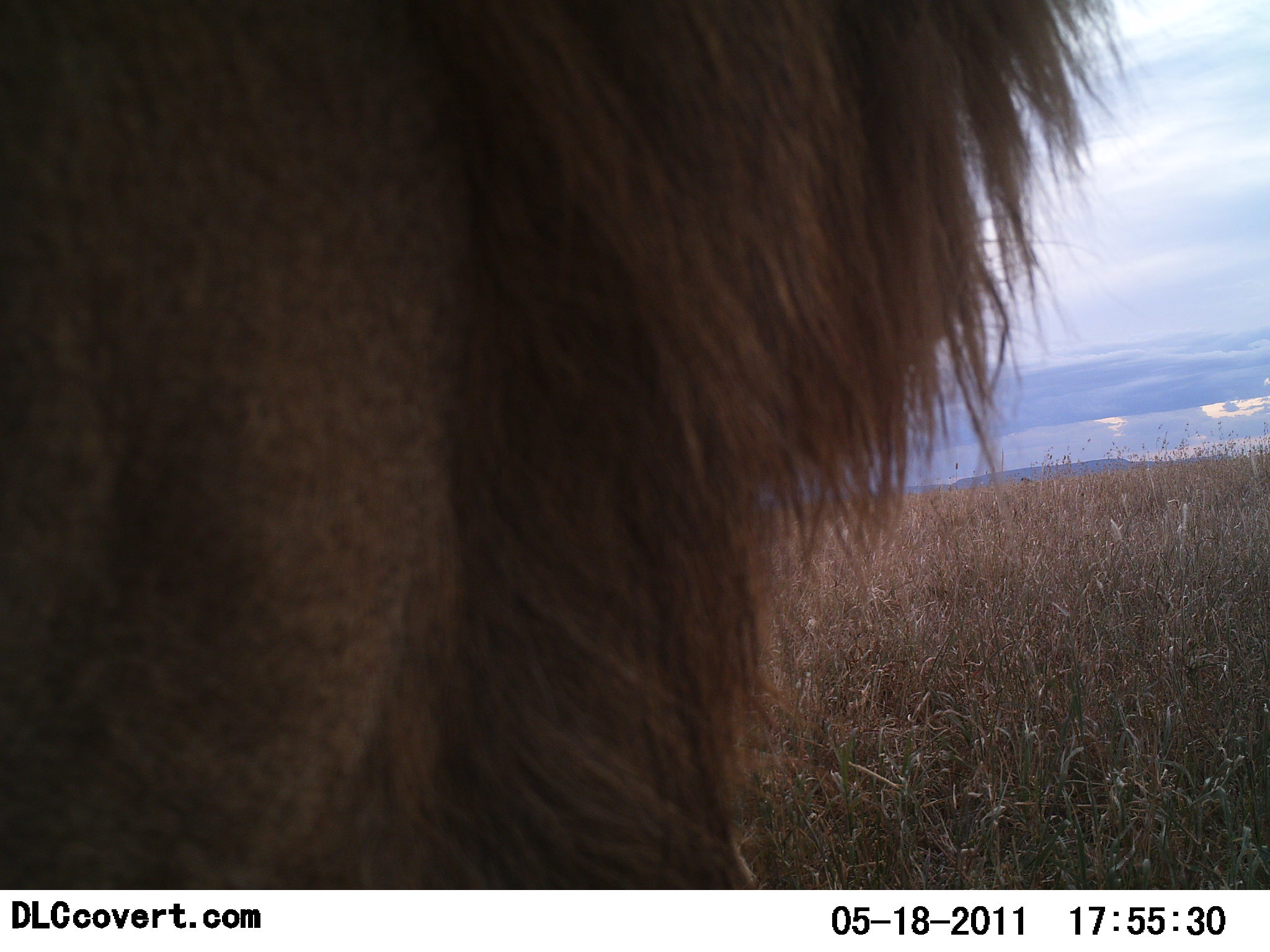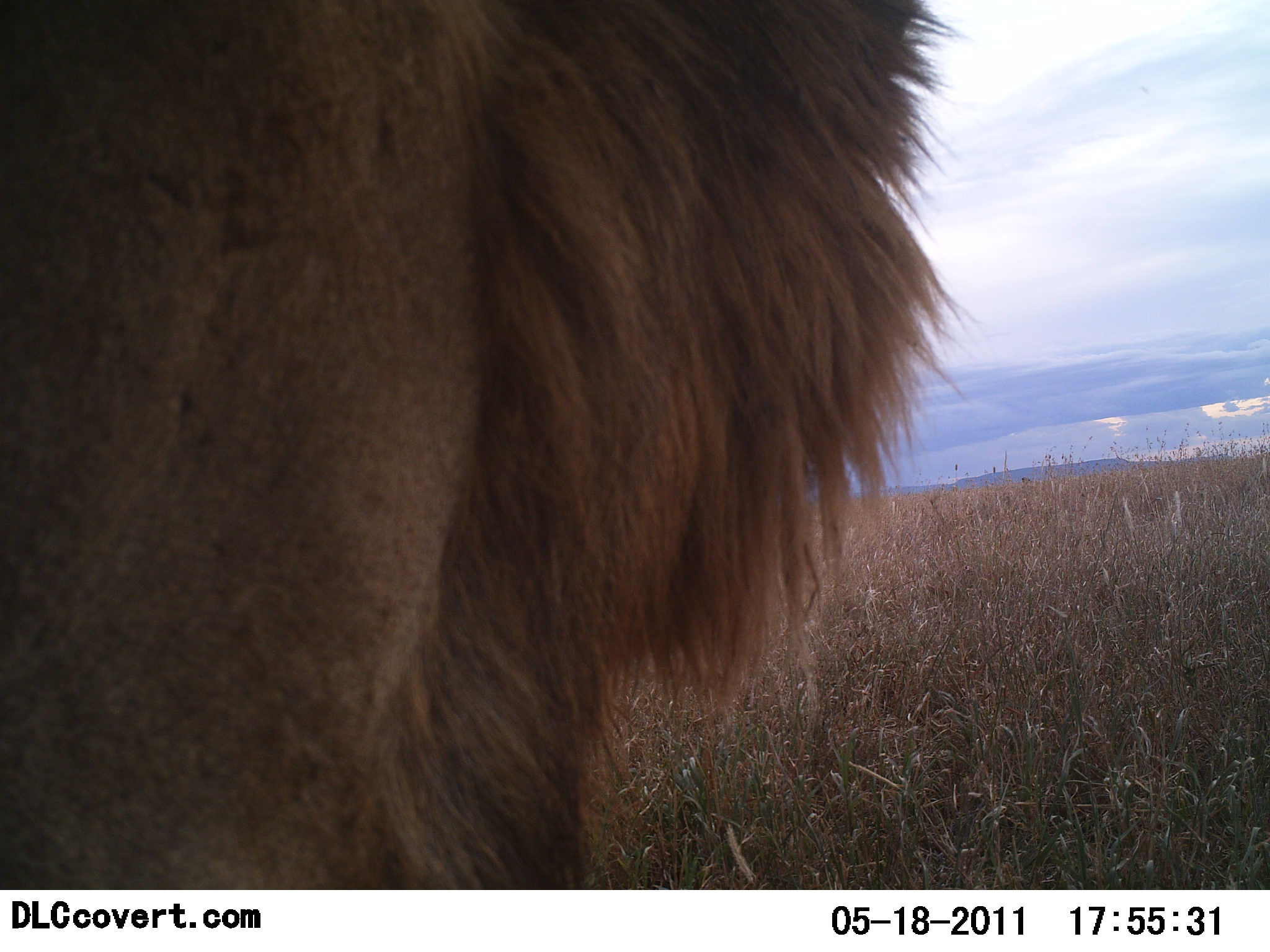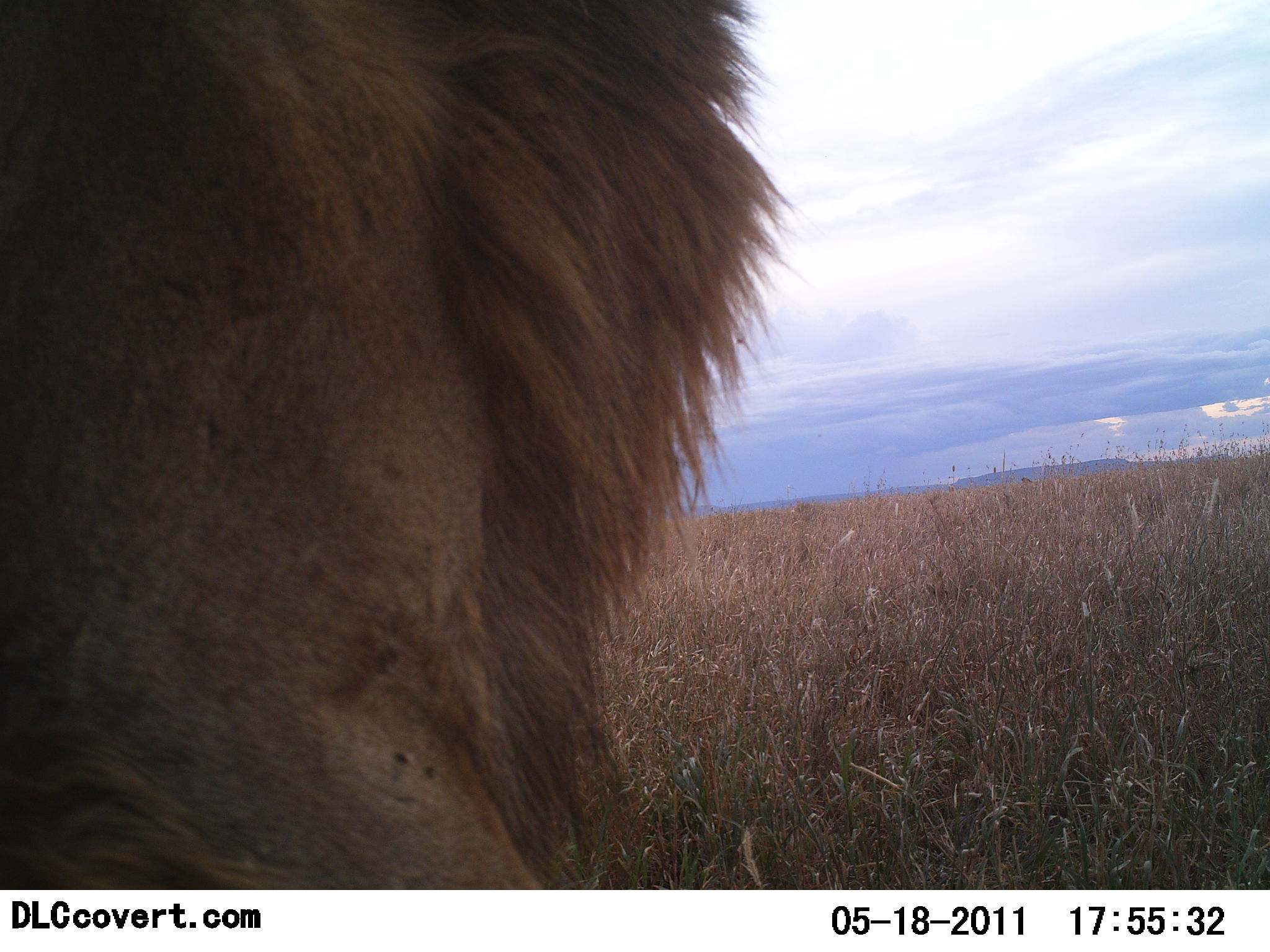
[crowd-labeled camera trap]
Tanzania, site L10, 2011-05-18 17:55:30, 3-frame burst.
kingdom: Animalia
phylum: Chordata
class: Mammalia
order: Carnivora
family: Felidae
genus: Panthera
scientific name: Panthera leo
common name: lion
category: lionmale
Lionmale (lion) (Panthera leo), count 1. Behavior (volunteer vote fractions): standing 64%, resting 0%, moving 36%, interacting 0%. Young present (vote fraction): 0%. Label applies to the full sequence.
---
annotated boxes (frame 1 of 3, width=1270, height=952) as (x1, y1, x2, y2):
animal: (0, 0, 1132, 890)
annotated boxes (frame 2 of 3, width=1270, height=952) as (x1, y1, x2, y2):
animal: (0, 0, 971, 888)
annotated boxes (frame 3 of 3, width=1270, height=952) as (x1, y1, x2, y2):
animal: (0, 0, 791, 889)